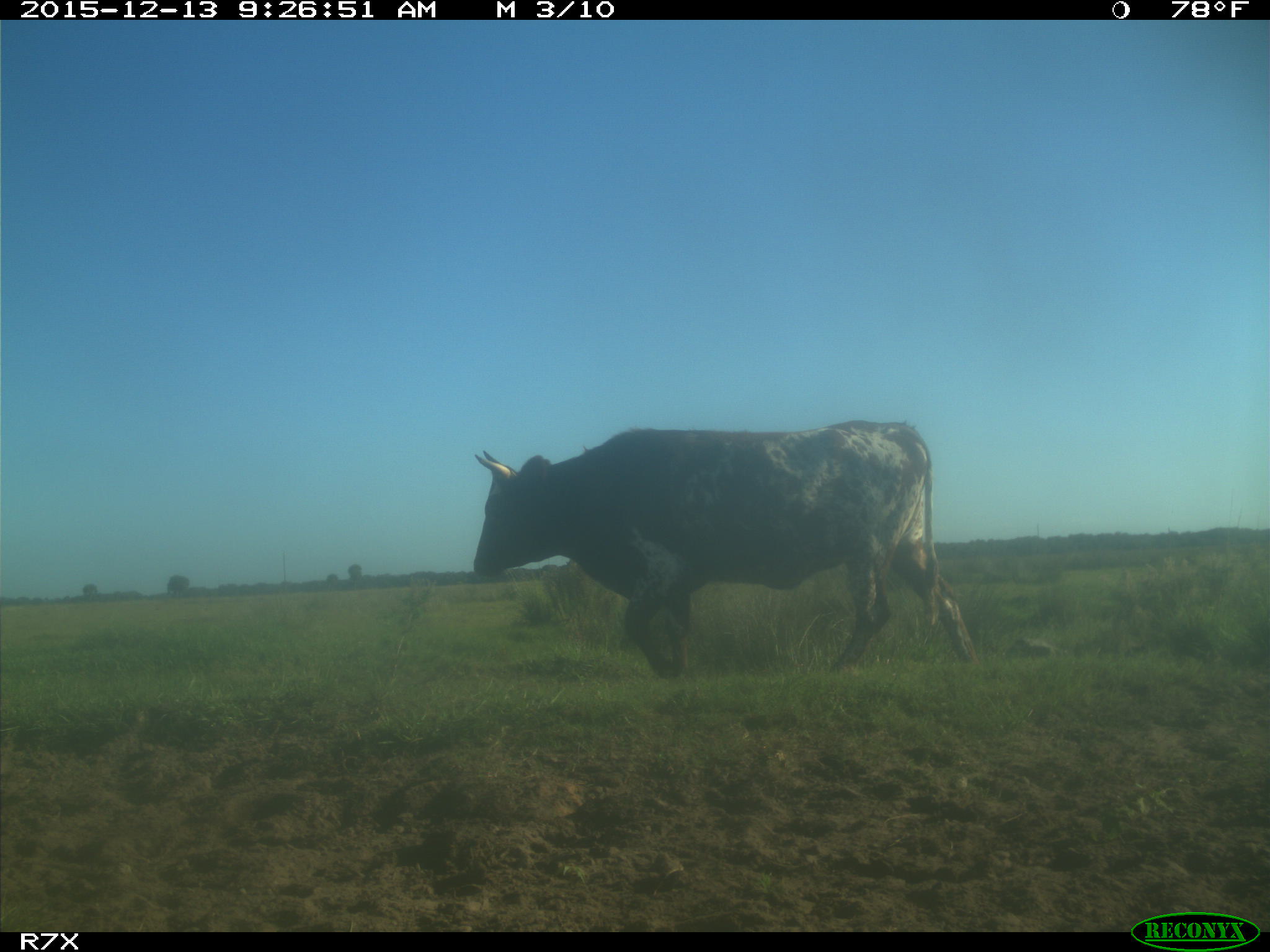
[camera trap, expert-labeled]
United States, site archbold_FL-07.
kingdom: Animalia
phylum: Chordata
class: Mammalia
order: Artiodactyla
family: Bovidae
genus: Bos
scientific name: Bos taurus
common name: domestic cow